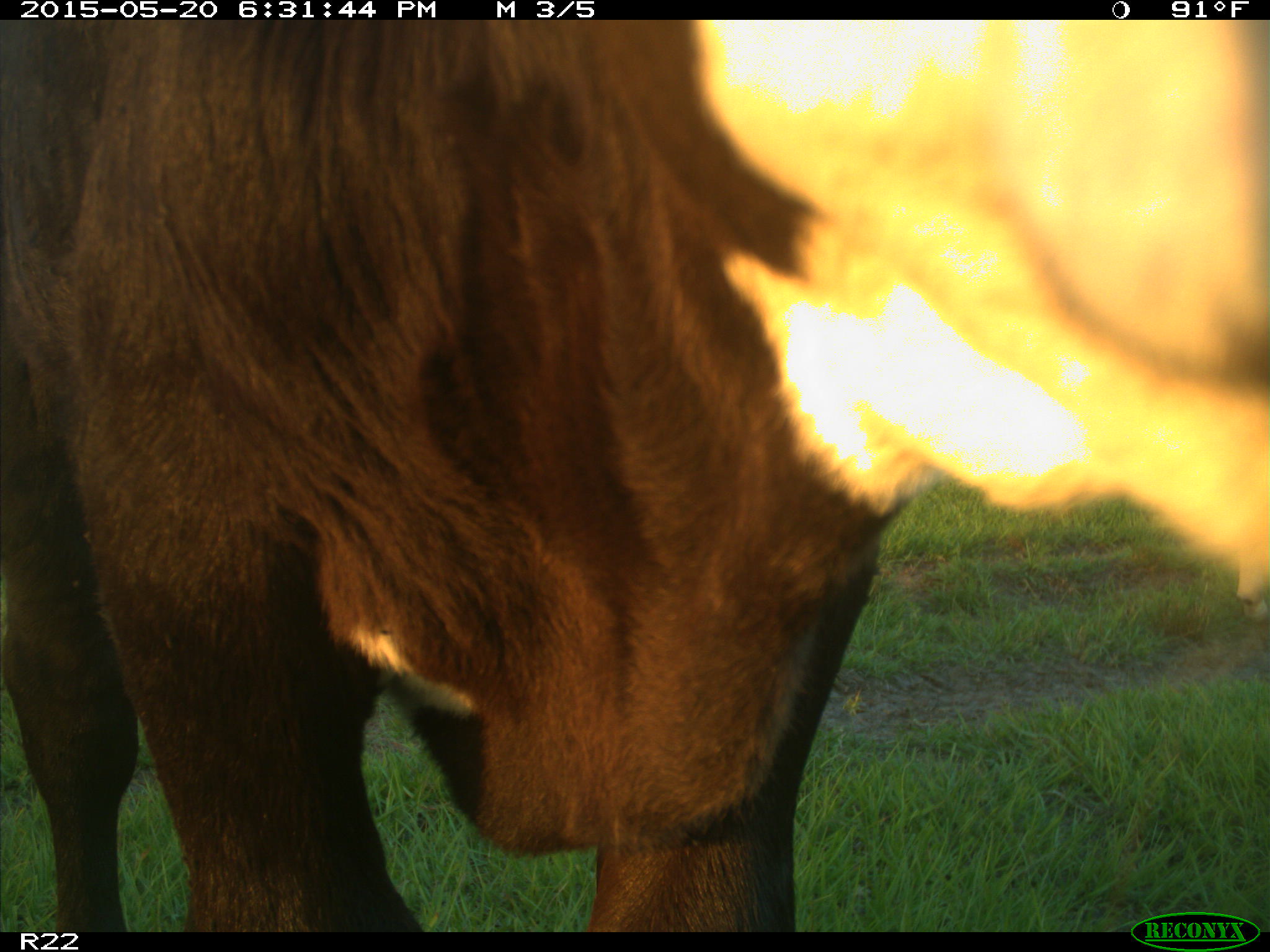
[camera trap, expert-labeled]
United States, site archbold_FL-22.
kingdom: Animalia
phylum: Chordata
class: Mammalia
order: Artiodactyla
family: Bovidae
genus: Bos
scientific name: Bos taurus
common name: domestic cow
Bos taurus (domestic cow).